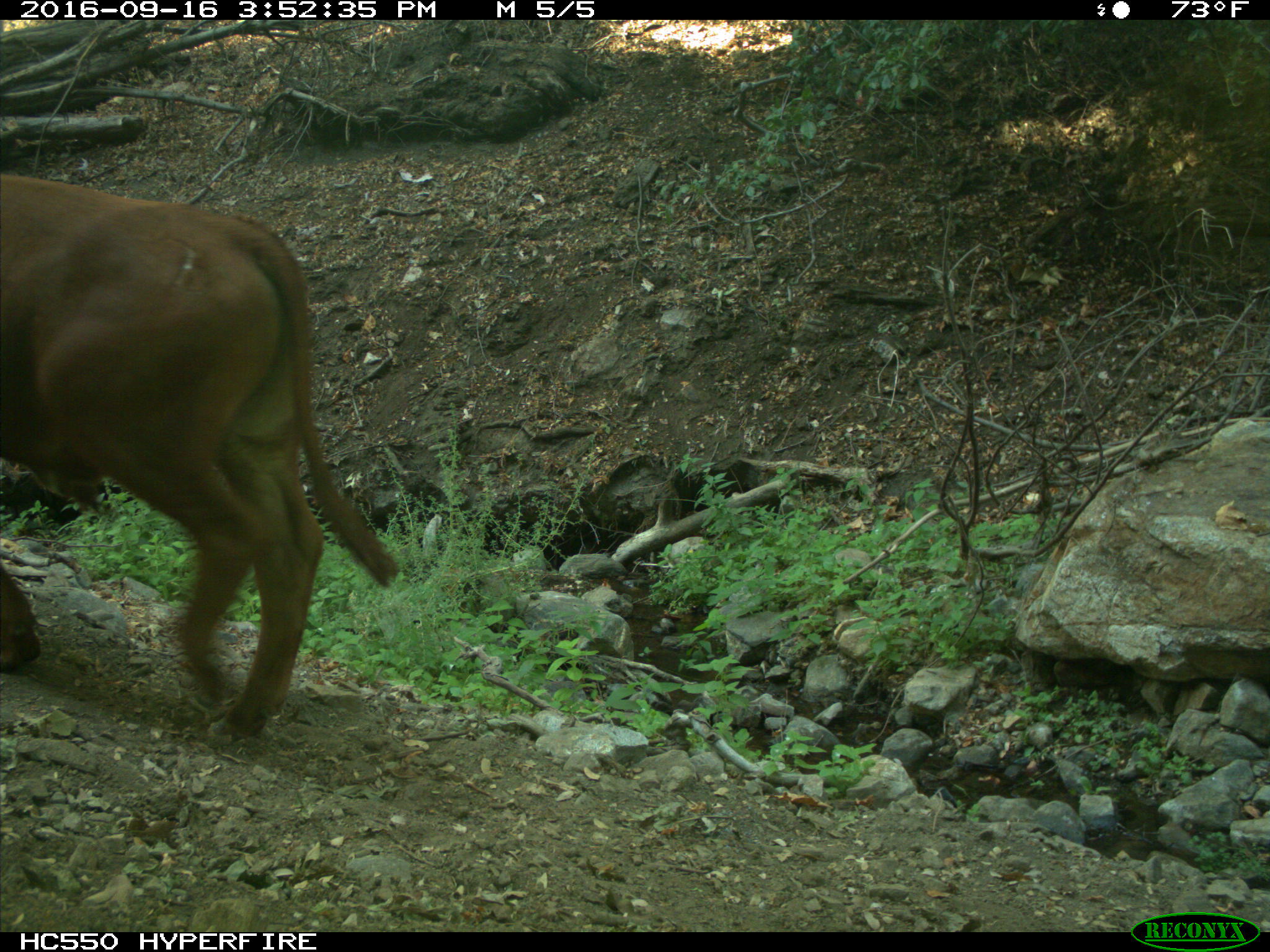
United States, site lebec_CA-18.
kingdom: Animalia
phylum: Chordata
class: Mammalia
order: Artiodactyla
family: Bovidae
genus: Bos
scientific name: Bos taurus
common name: domestic cow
Bos taurus (domestic cow).